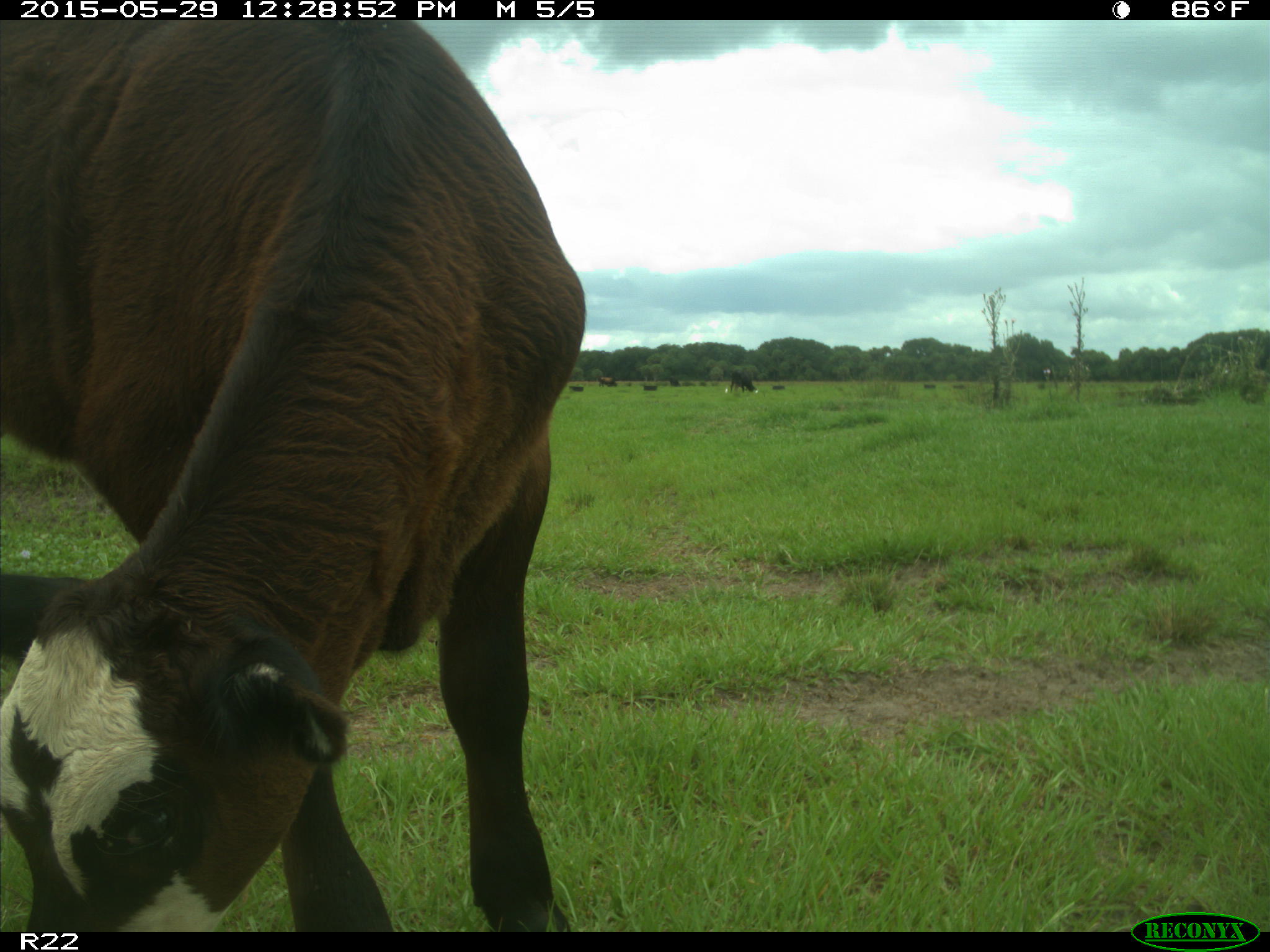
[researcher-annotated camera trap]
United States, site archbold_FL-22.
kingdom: Animalia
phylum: Chordata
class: Mammalia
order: Artiodactyla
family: Bovidae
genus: Bos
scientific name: Bos taurus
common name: domestic cow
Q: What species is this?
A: Bos taurus (domestic cow).